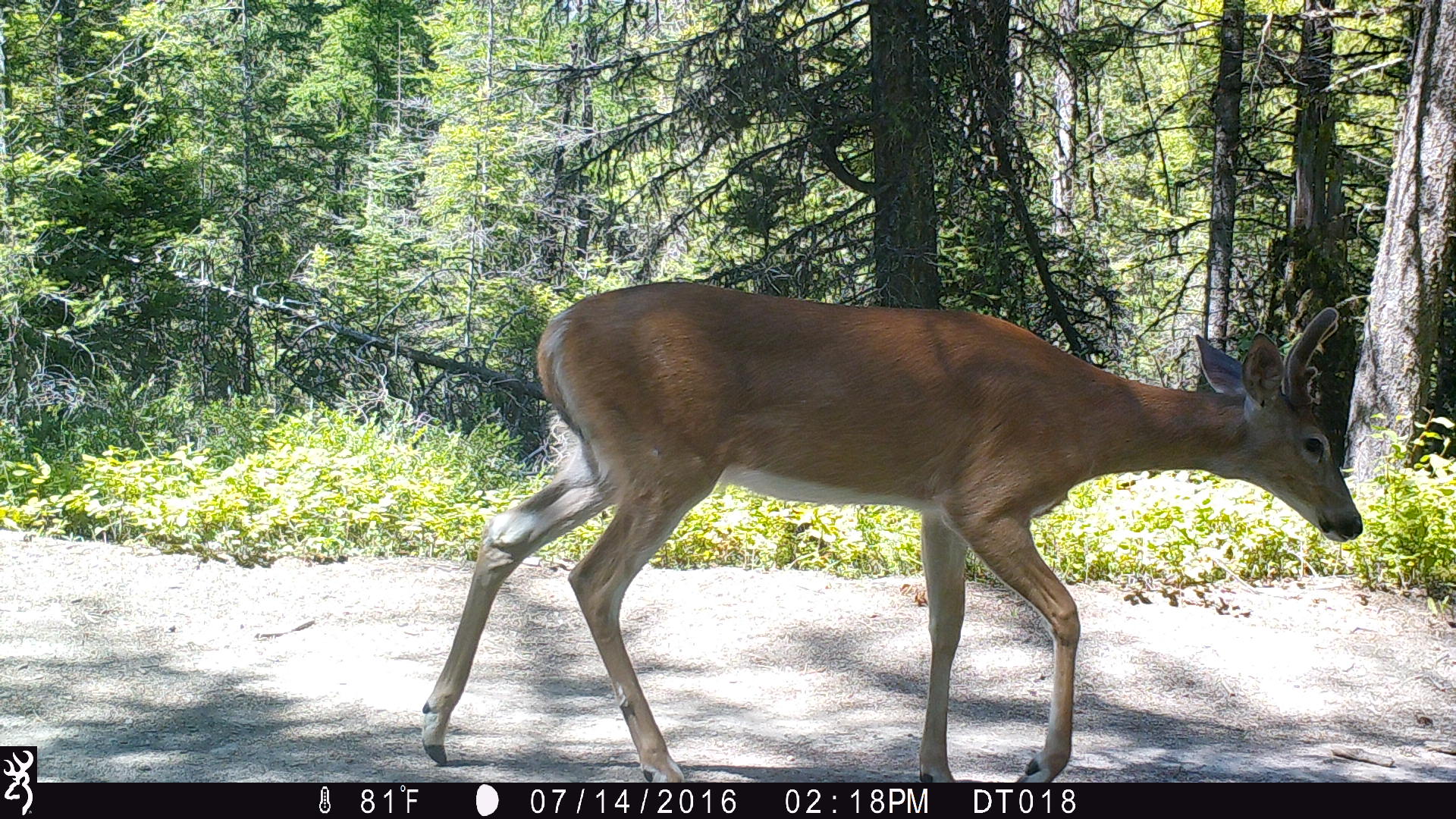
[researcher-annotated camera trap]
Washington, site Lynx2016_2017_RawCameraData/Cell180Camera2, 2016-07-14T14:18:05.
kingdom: Animalia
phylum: Chordata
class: Mammalia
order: Artiodactyla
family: Cervidae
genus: Odocoileus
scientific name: Odocoileus virginianus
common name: white-tailed deer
Odocoileus virginianus (white-tailed deer). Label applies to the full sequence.